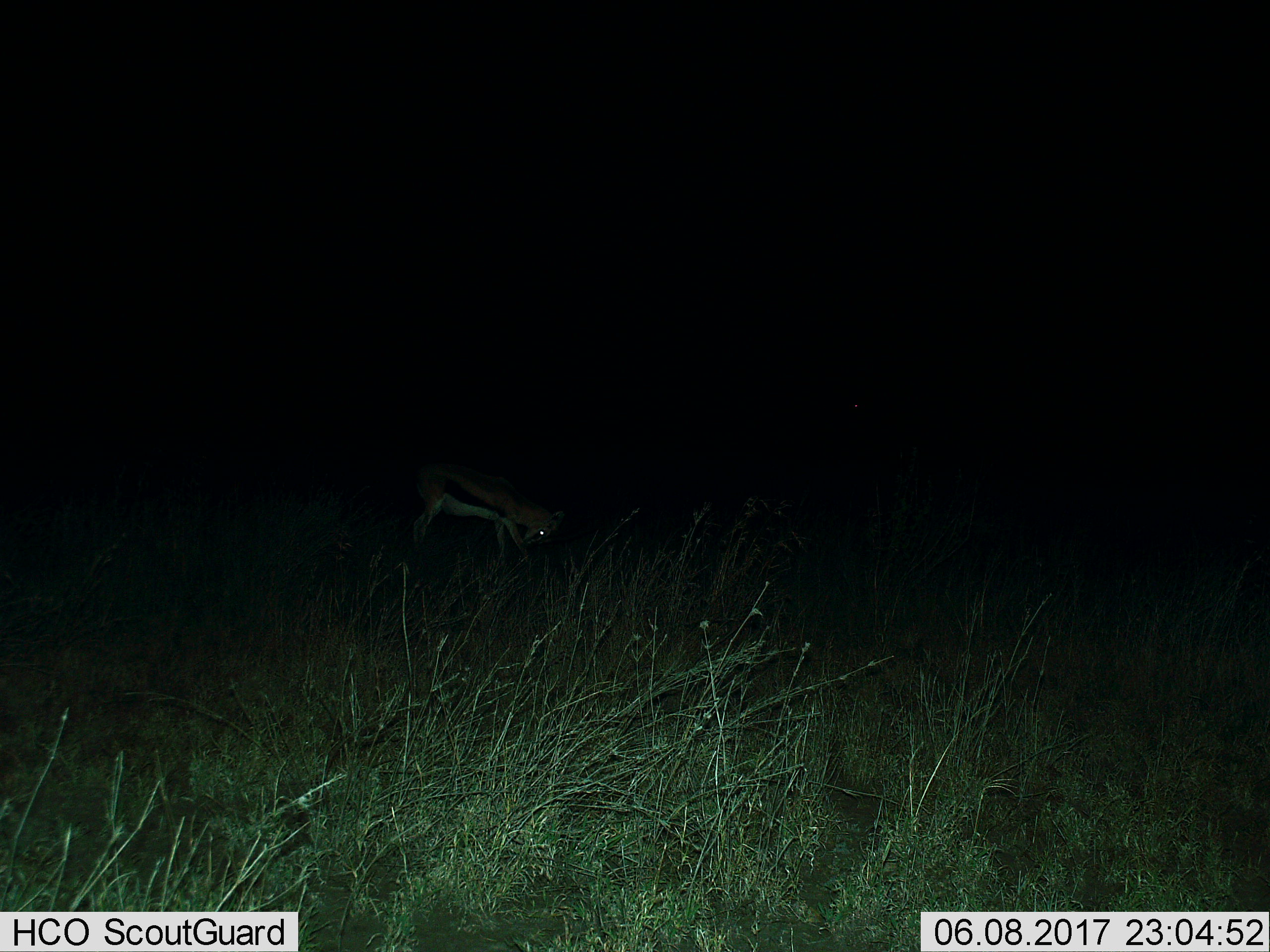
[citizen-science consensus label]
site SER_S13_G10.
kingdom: Animalia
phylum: Chordata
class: Mammalia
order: Artiodactyla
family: Bovidae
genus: Eudorcas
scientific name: Eudorcas thomsonii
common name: thomson's gazelle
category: gazellethomsons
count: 1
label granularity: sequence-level